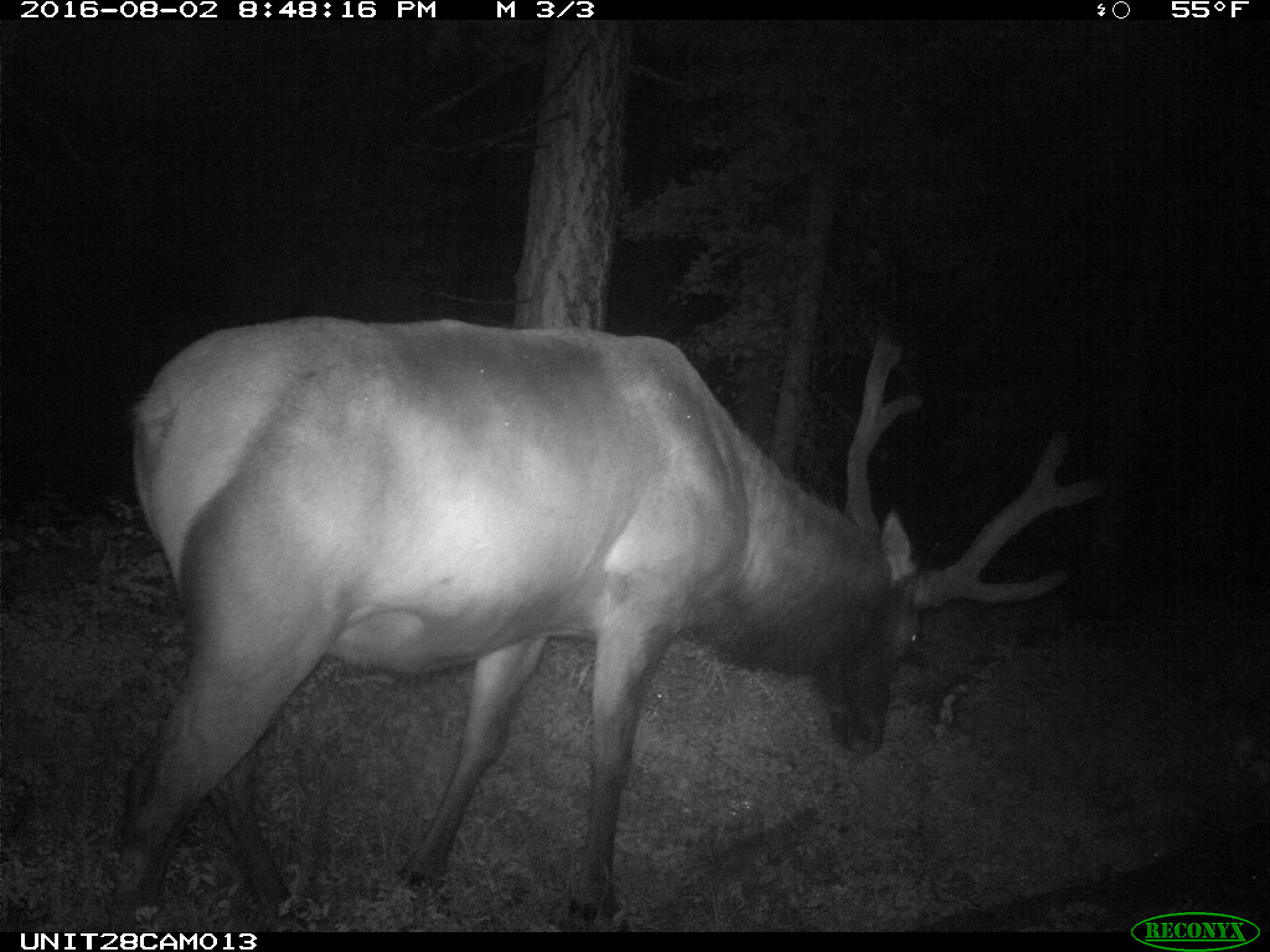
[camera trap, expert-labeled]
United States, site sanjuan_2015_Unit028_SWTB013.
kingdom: Animalia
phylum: Chordata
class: Mammalia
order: Artiodactyla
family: Cervidae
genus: Cervus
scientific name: Cervus elaphus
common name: red deer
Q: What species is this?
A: Cervus elaphus (red deer).